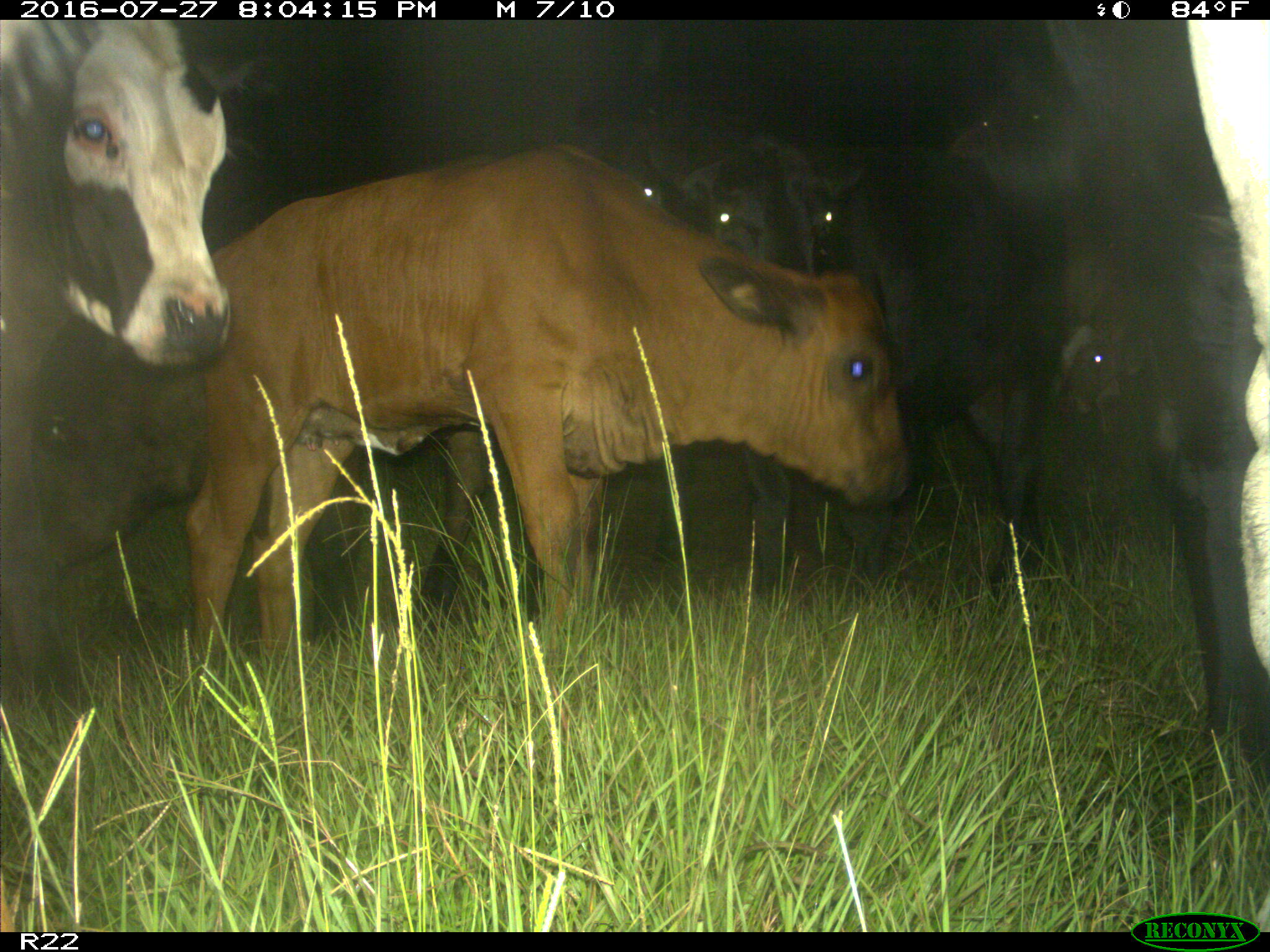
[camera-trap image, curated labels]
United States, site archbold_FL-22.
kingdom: Animalia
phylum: Chordata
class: Mammalia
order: Artiodactyla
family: Bovidae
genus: Bos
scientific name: Bos taurus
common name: domestic cow